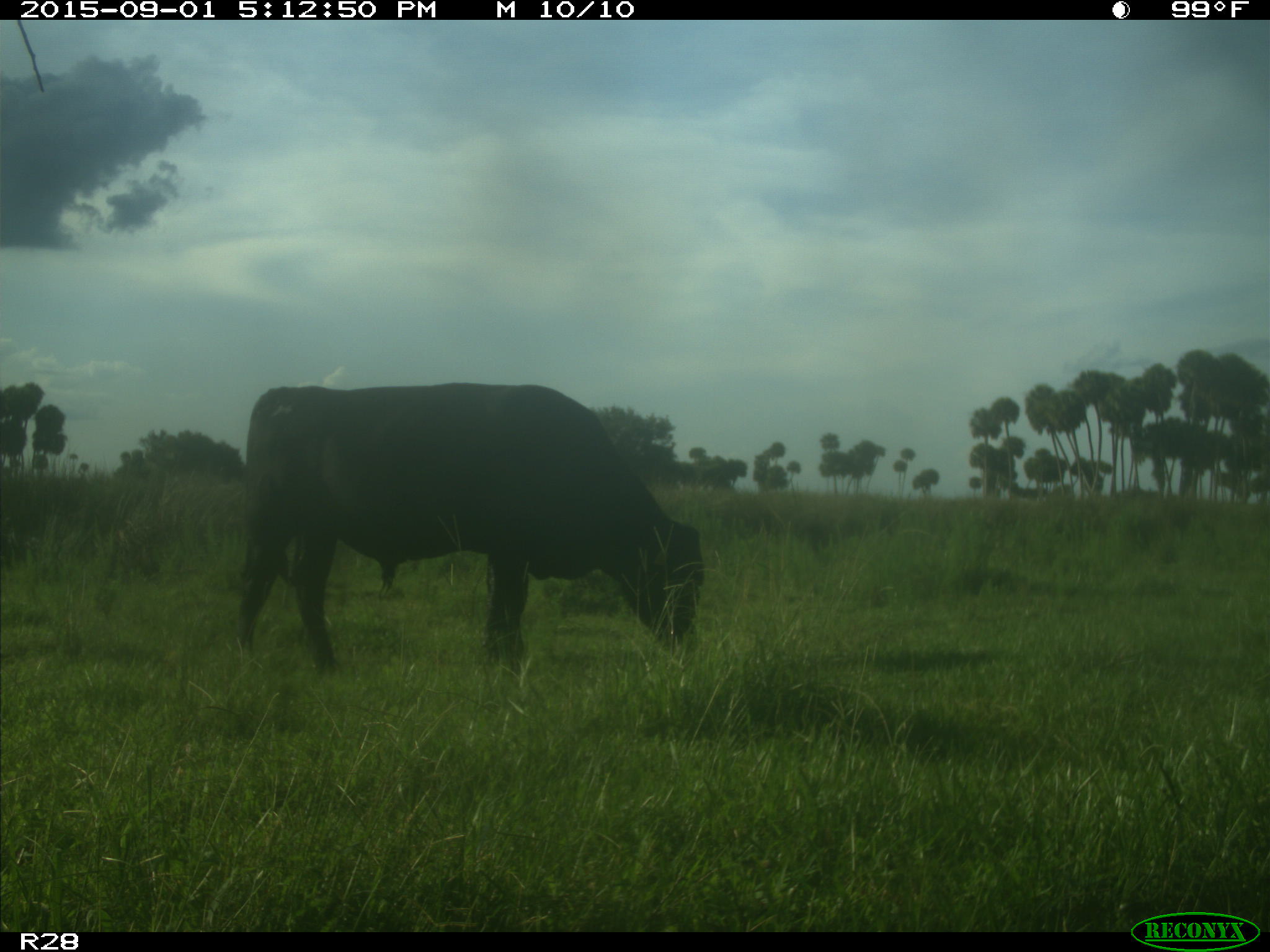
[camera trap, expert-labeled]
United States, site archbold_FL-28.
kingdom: Animalia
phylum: Chordata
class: Mammalia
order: Artiodactyla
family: Bovidae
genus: Bos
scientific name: Bos taurus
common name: domestic cow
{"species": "Bos taurus (domestic cow)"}